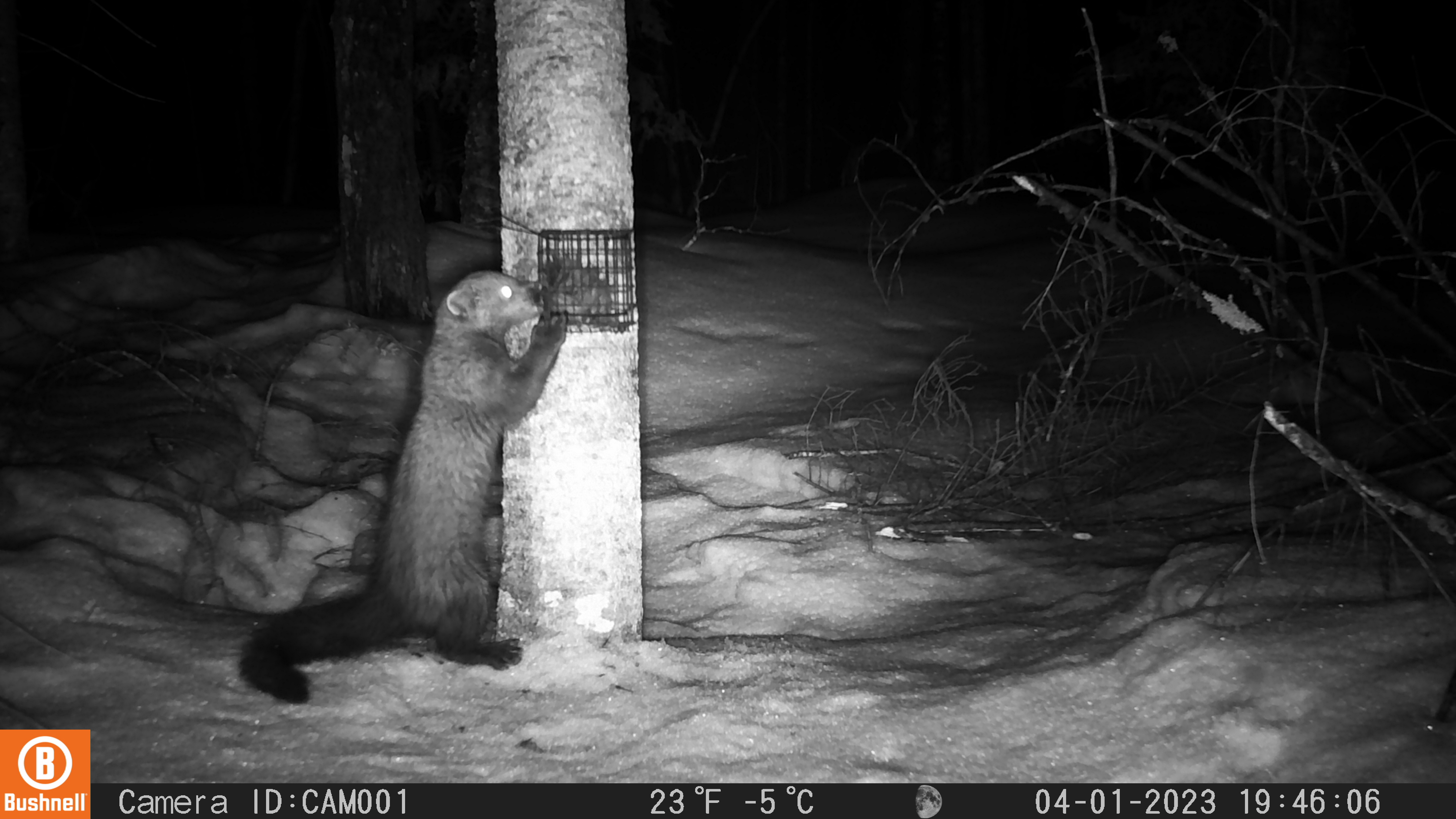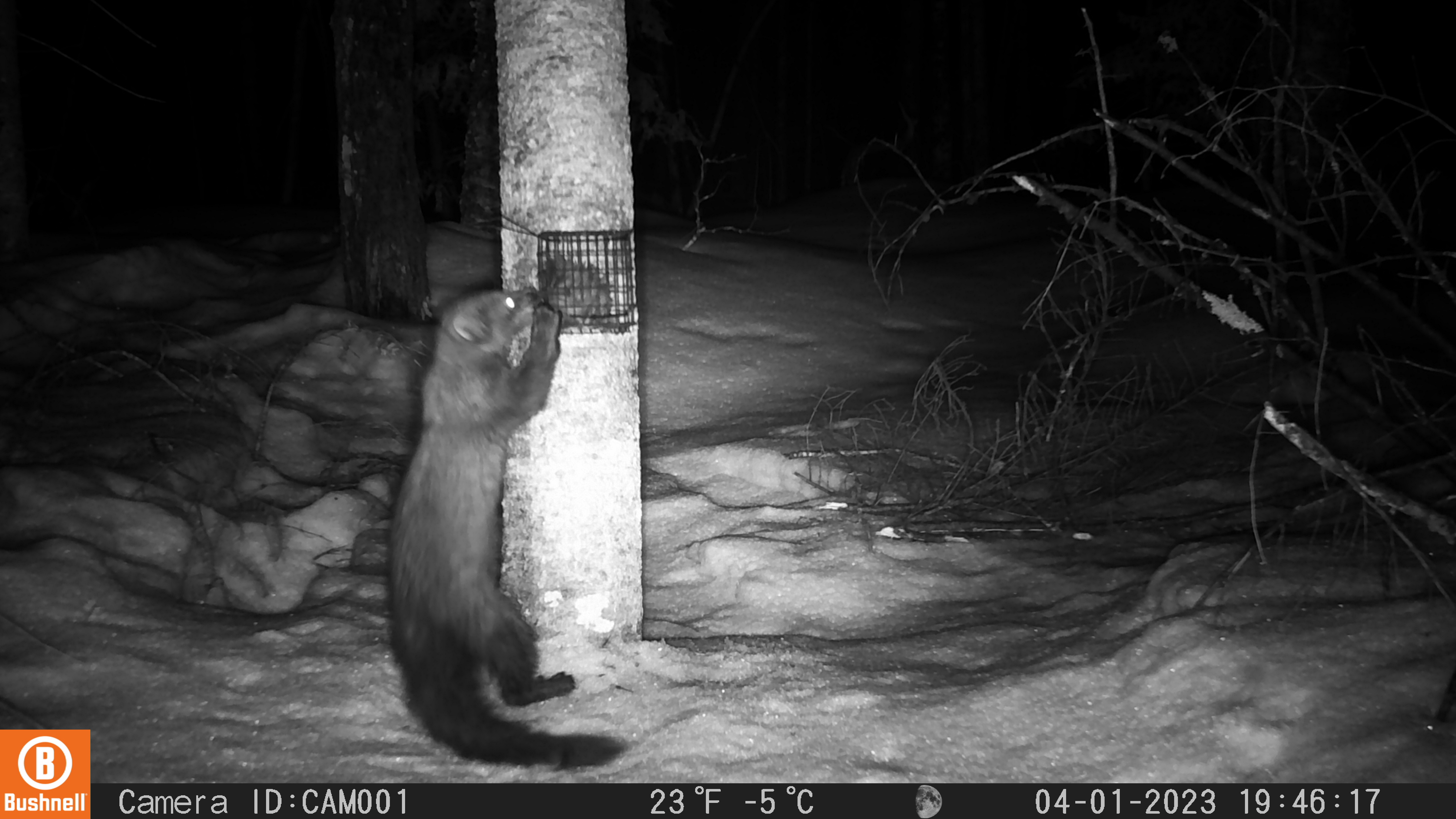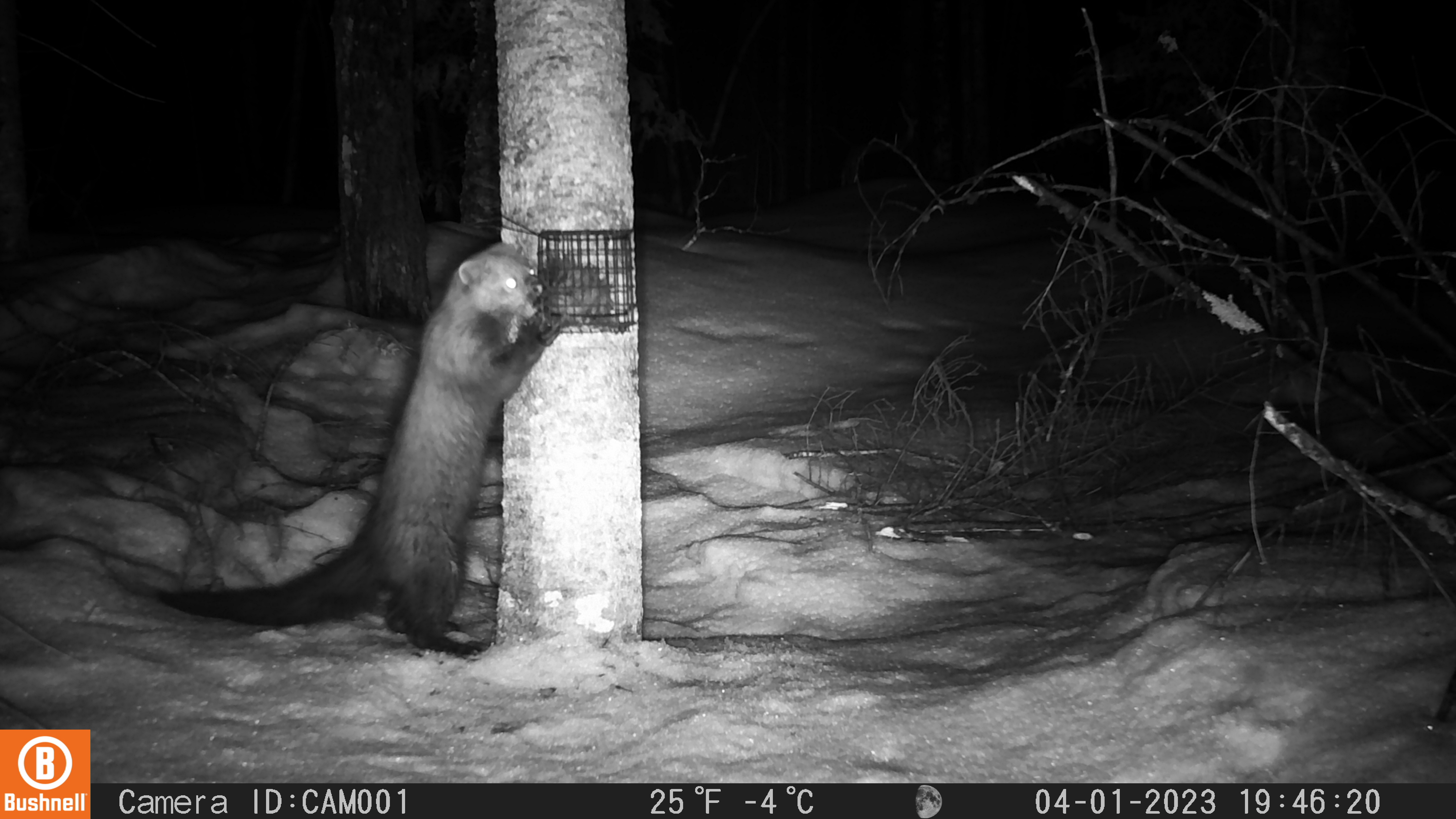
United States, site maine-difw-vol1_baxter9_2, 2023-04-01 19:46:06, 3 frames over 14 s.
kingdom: Animalia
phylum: Chordata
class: Mammalia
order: Carnivora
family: Mustelidae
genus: Pekania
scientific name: Pekania pennanti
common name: fisher